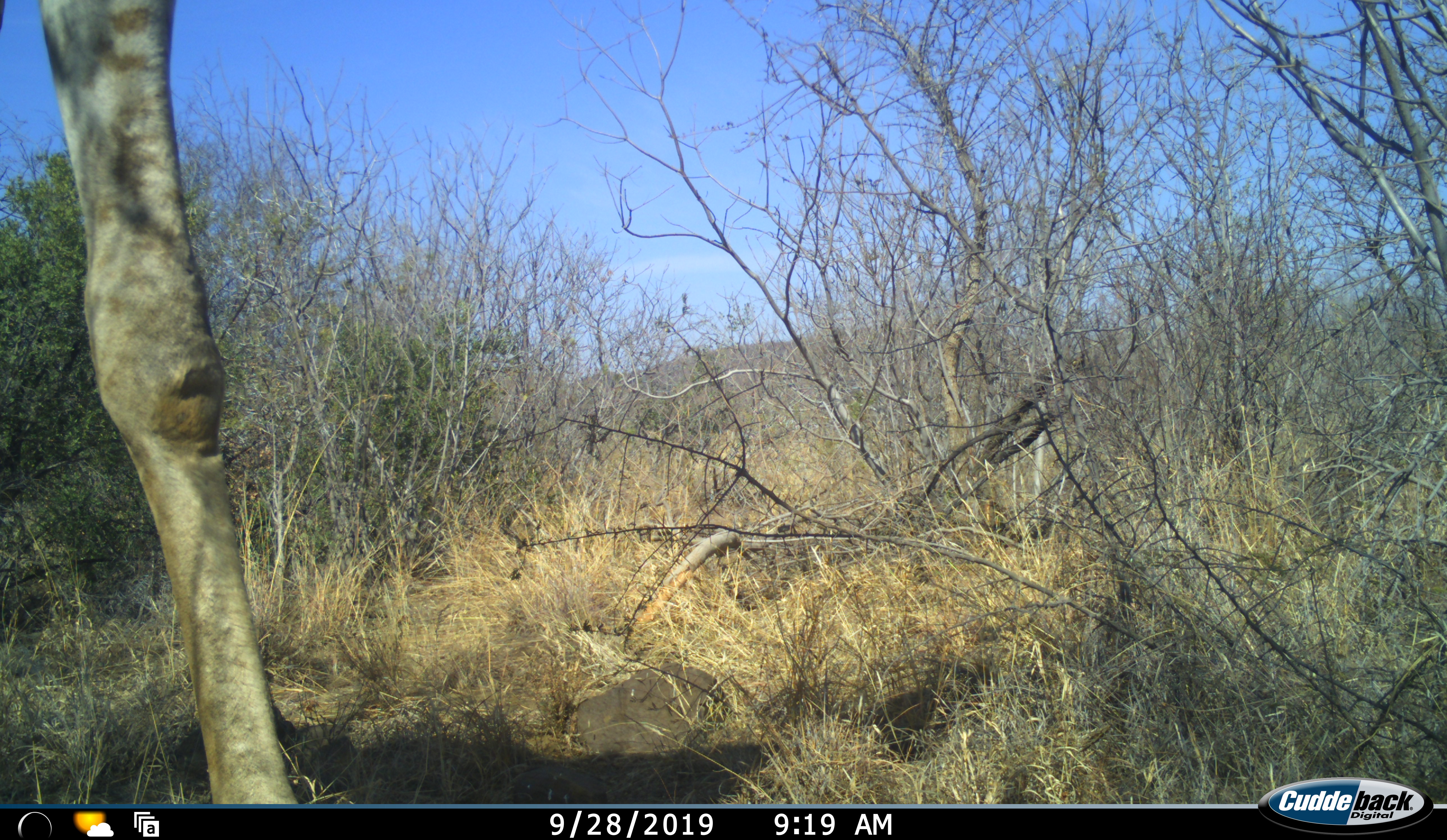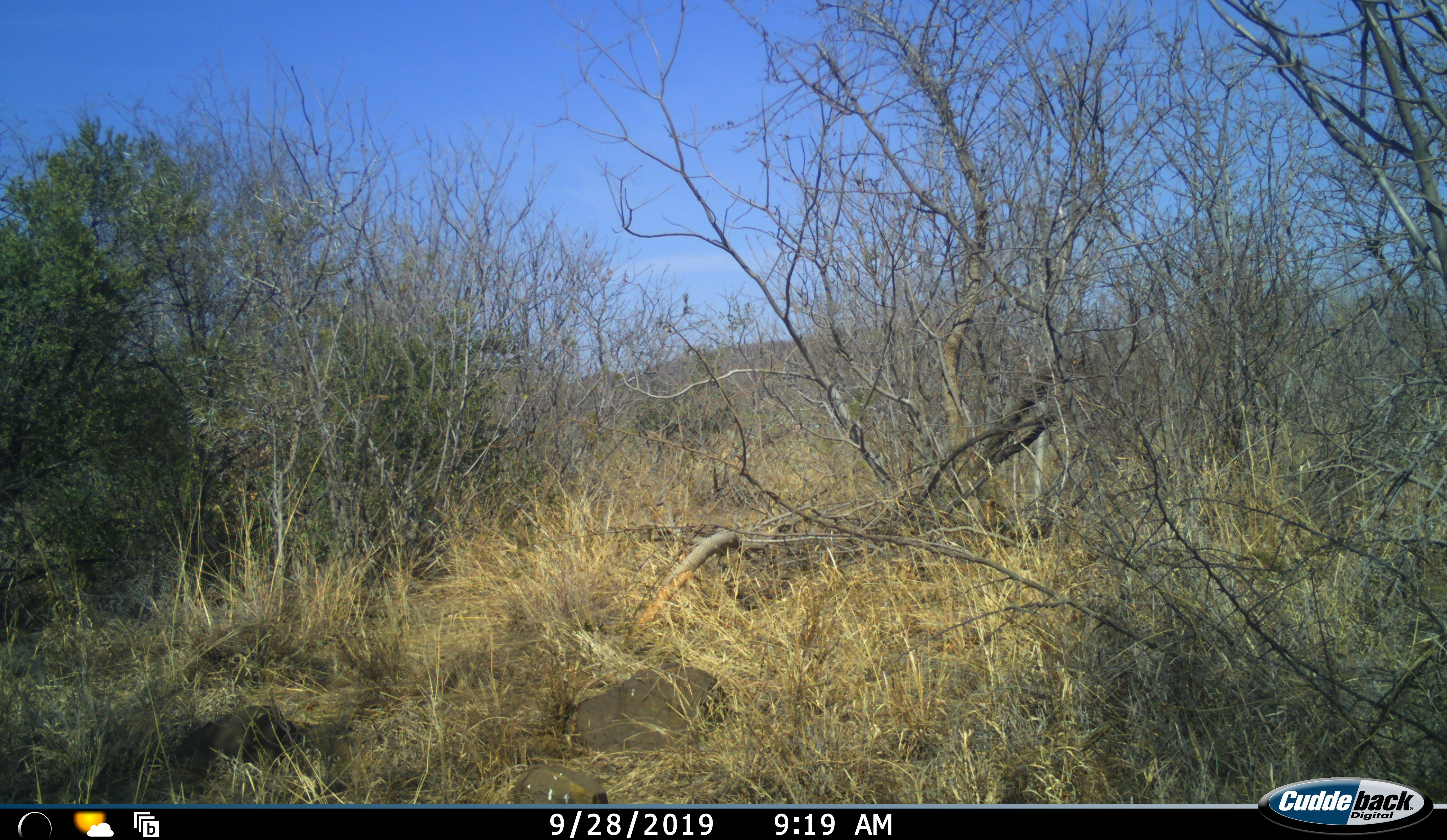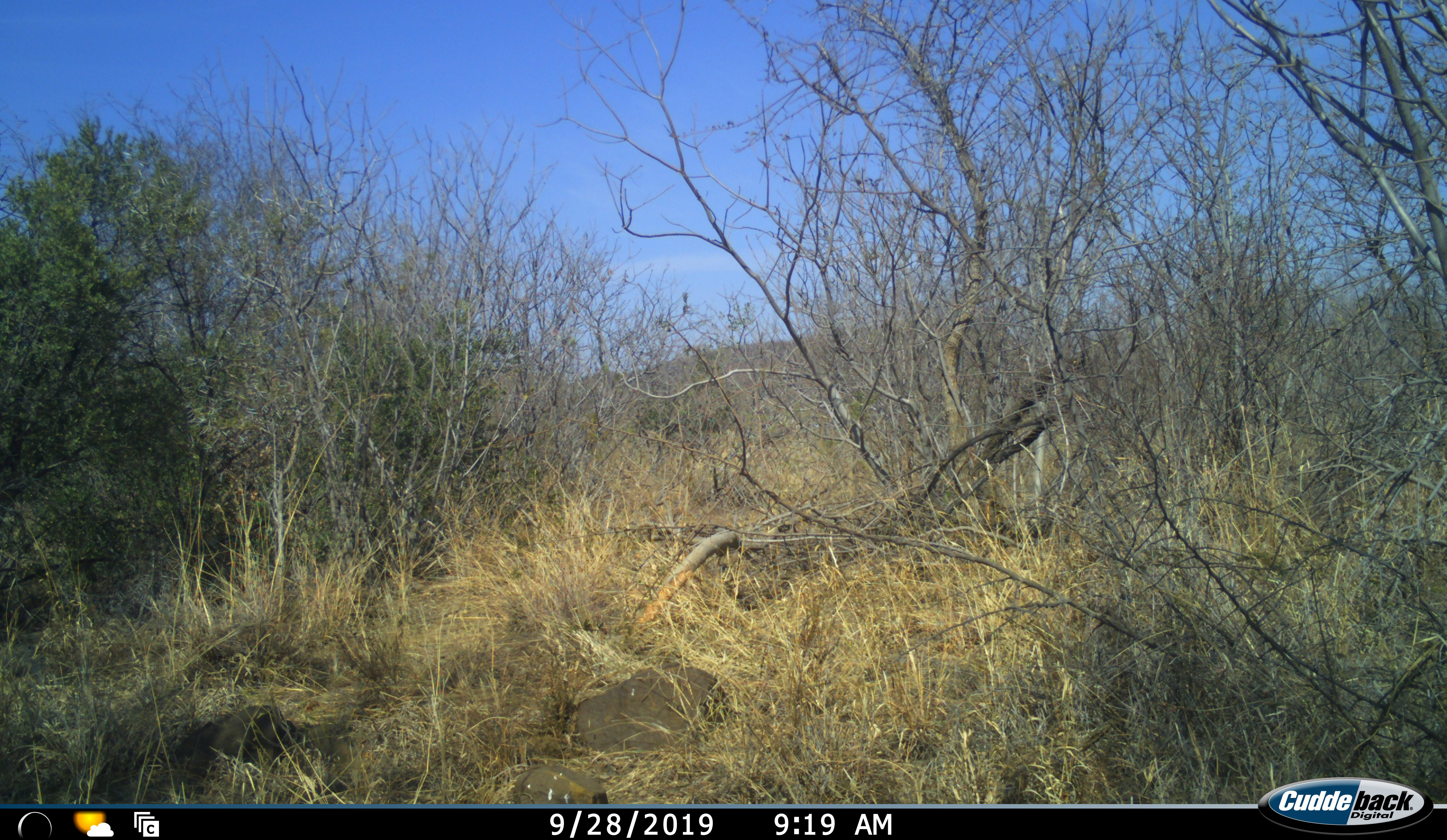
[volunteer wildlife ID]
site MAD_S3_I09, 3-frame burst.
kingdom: Animalia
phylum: Chordata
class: Mammalia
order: Artiodactyla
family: Giraffidae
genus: Giraffa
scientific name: Giraffa camelopardalis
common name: giraffe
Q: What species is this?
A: Giraffe (Giraffa camelopardalis).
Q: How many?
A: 1.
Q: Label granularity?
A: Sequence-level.